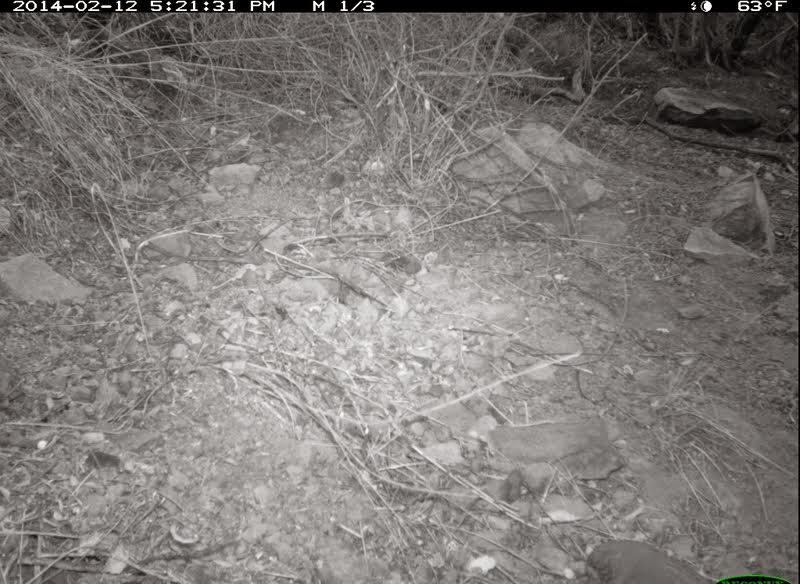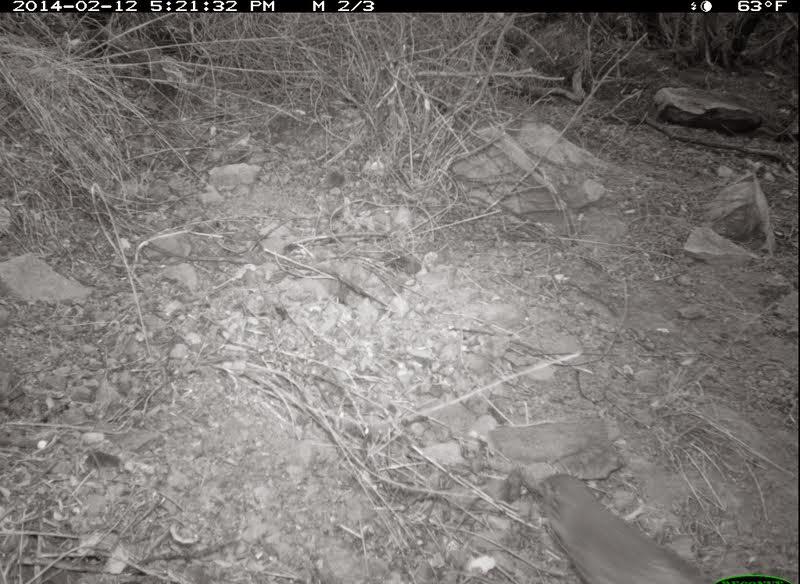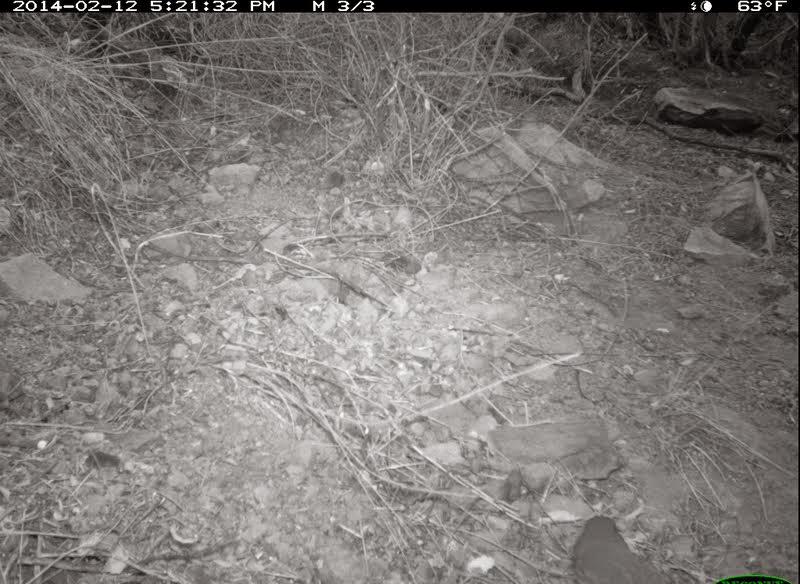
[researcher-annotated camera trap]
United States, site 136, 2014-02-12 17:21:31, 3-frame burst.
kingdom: Animalia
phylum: Chordata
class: Aves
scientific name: Aves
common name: bird